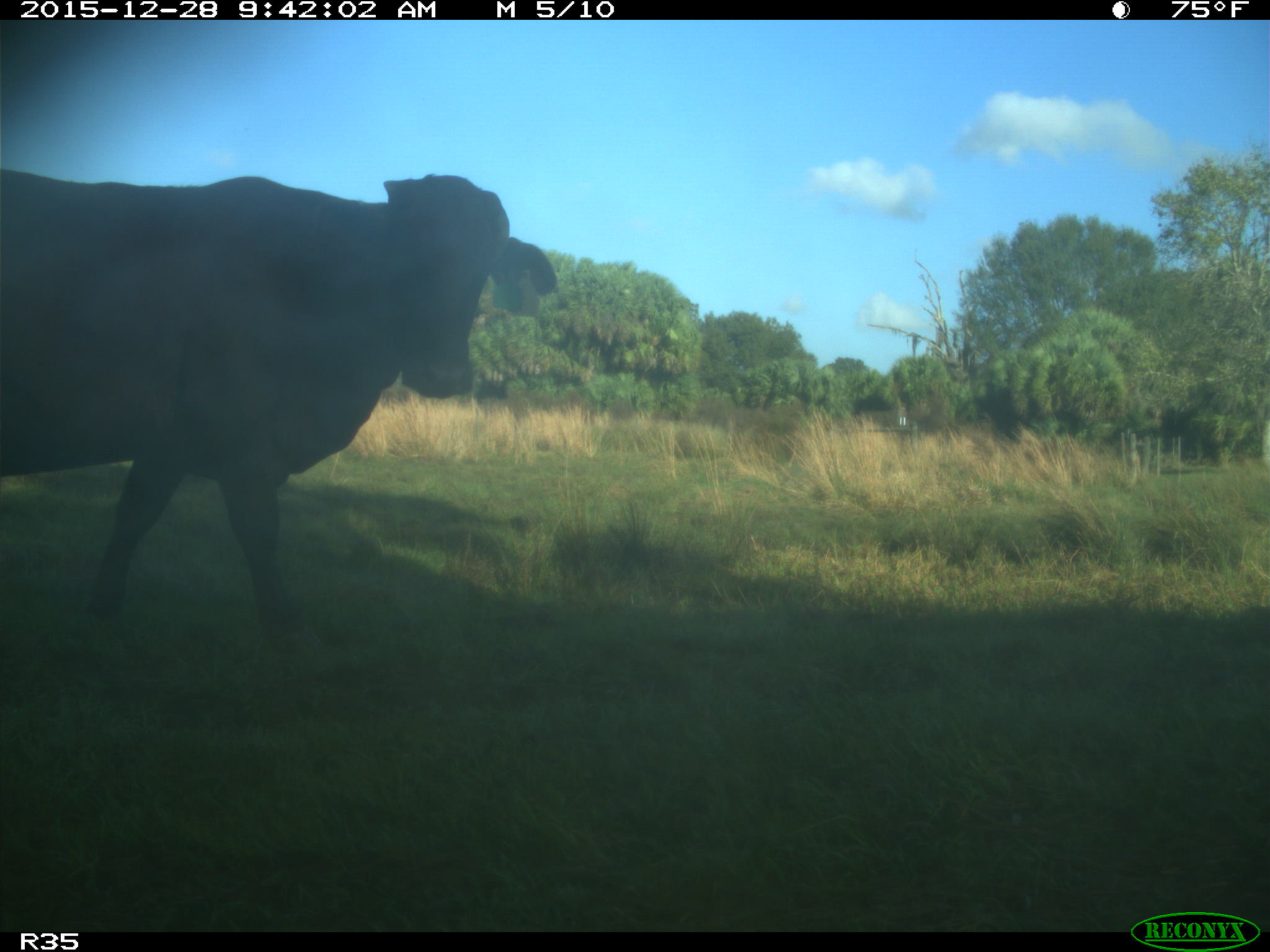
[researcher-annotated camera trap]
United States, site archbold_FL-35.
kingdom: Animalia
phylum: Chordata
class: Mammalia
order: Artiodactyla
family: Bovidae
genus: Bos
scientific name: Bos taurus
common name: domestic cow